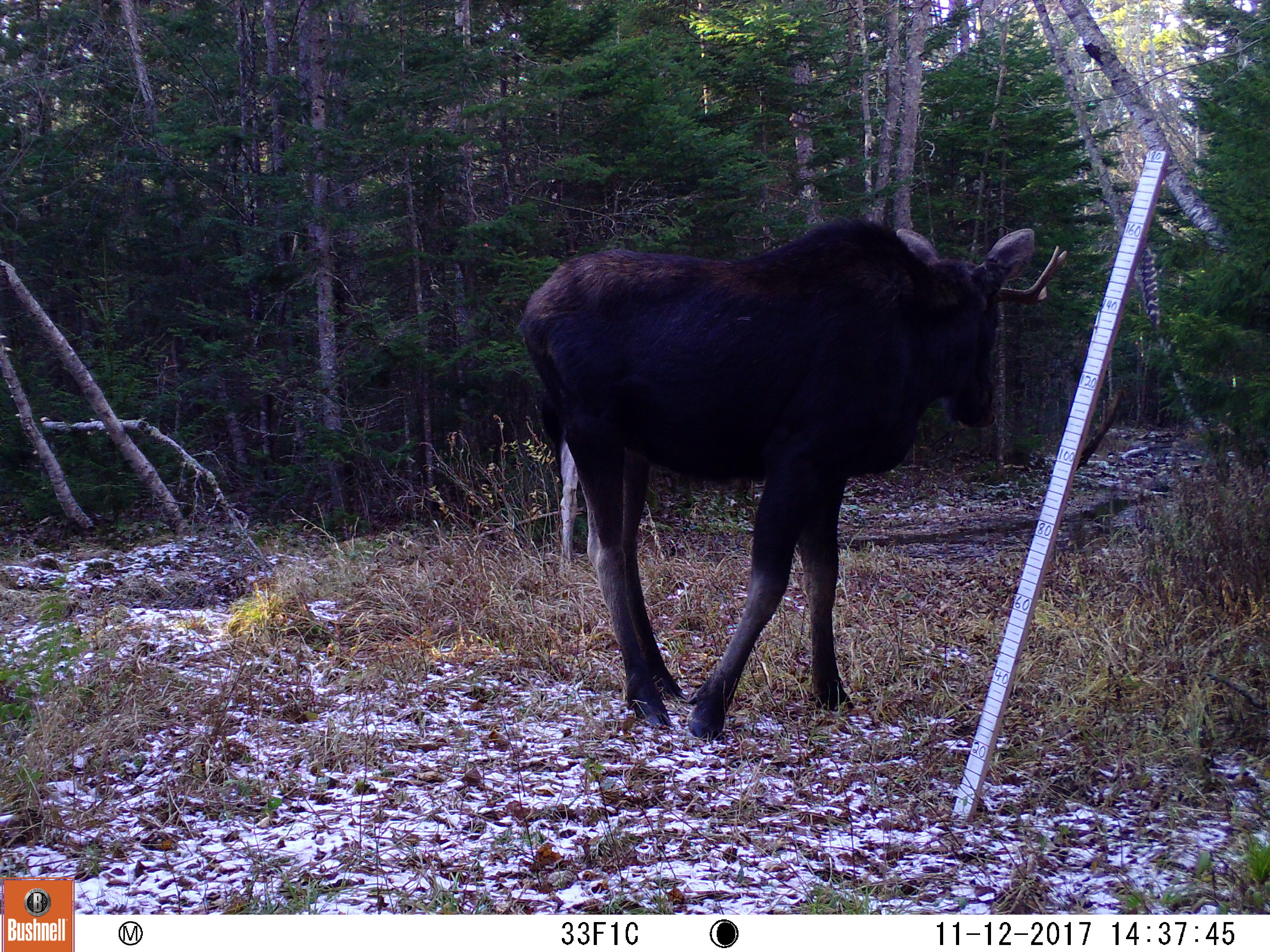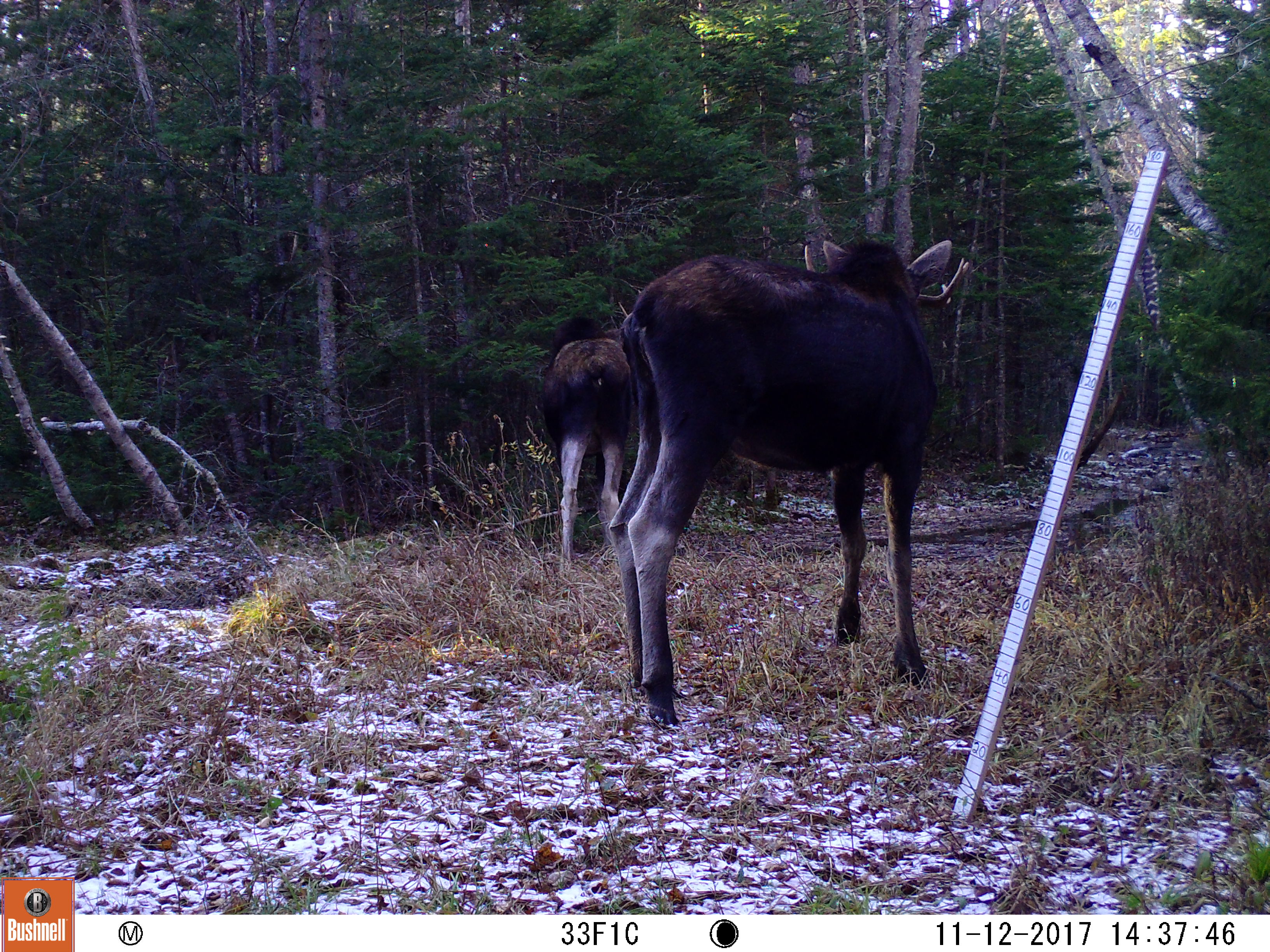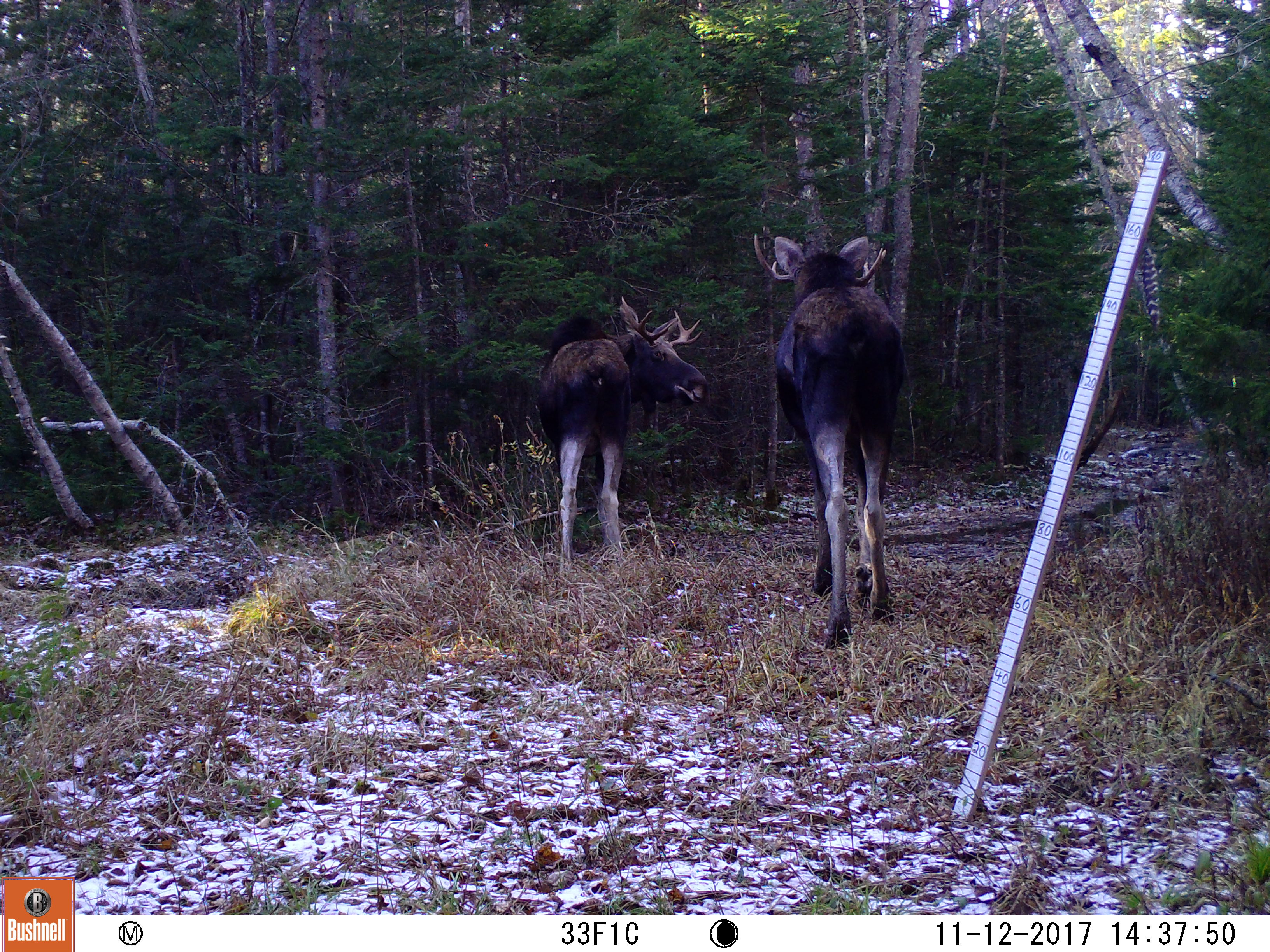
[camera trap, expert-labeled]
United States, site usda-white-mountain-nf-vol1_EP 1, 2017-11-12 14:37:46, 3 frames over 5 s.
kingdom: Animalia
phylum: Chordata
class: Mammalia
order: Artiodactyla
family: Cervidae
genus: Alces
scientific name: Alces alces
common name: moose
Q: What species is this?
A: Moose (Alces alces).